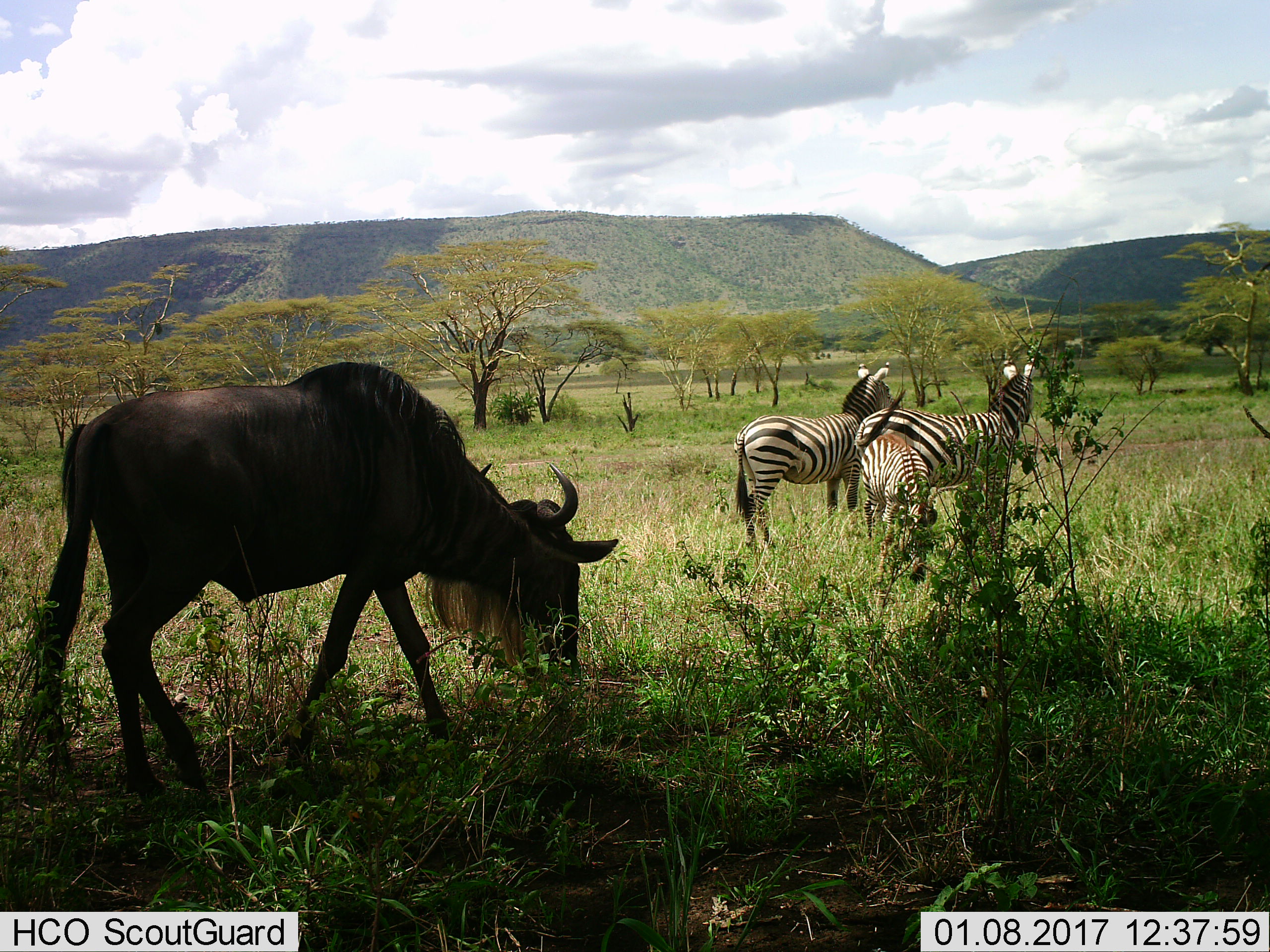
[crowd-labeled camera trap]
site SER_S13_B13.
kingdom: Animalia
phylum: Chordata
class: Mammalia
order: Artiodactyla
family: Bovidae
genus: Connochaetes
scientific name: Connochaetes taurinus taurinus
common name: blue wildebeest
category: wildebeestblue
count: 1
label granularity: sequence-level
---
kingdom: Animalia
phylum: Chordata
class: Mammalia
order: Perissodactyla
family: Equidae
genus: Equus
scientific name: Equus quagga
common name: plains zebra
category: zebraplains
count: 3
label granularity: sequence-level